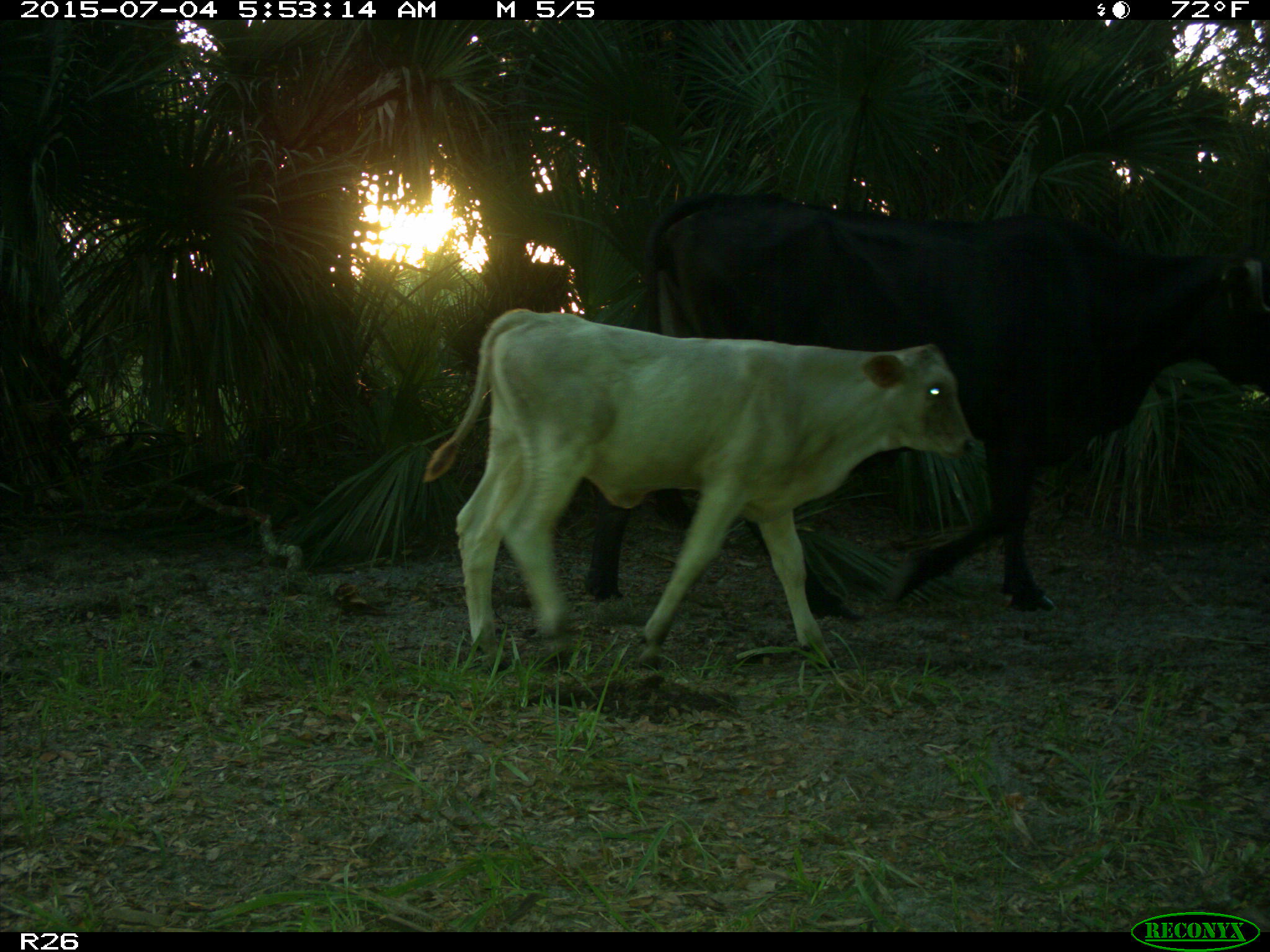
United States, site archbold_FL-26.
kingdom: Animalia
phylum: Chordata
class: Mammalia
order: Artiodactyla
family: Bovidae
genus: Bos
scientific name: Bos taurus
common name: domestic cow